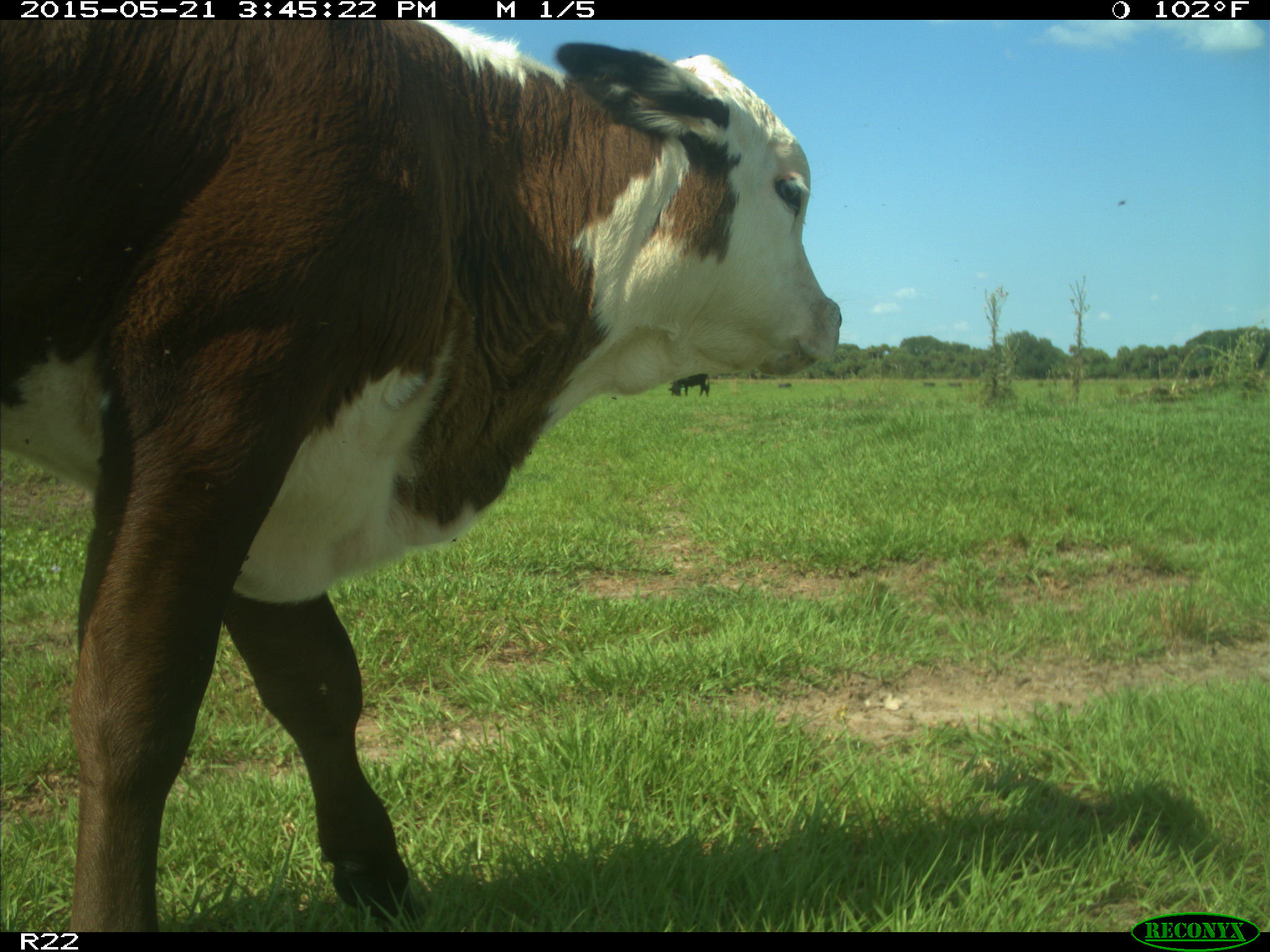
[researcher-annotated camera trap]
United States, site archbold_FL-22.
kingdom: Animalia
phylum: Chordata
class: Mammalia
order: Artiodactyla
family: Bovidae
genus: Bos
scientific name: Bos taurus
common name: domestic cow